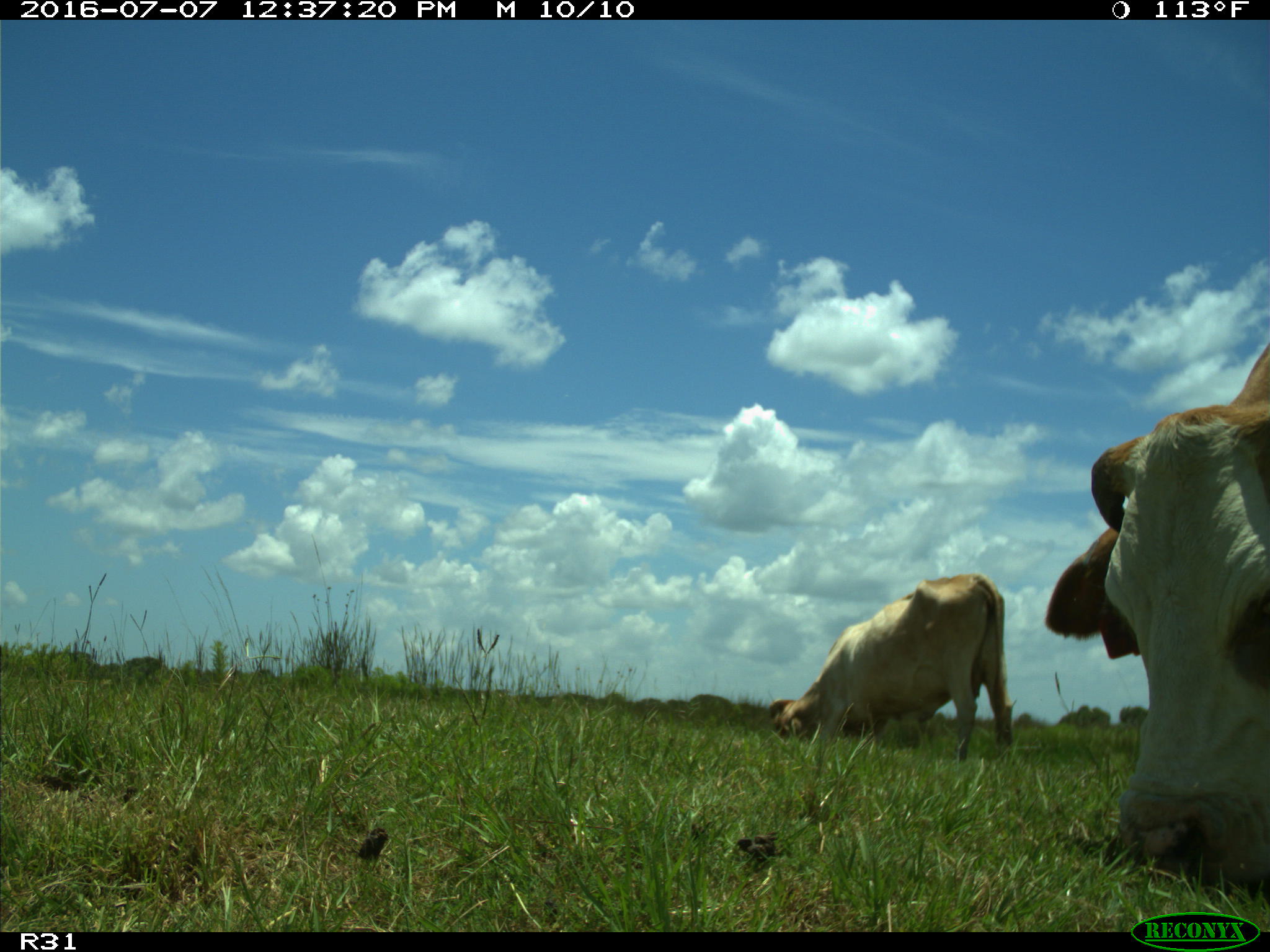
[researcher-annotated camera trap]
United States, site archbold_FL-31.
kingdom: Animalia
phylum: Chordata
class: Mammalia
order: Artiodactyla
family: Bovidae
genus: Bos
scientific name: Bos taurus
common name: domestic cow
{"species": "Bos taurus (domestic cow)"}